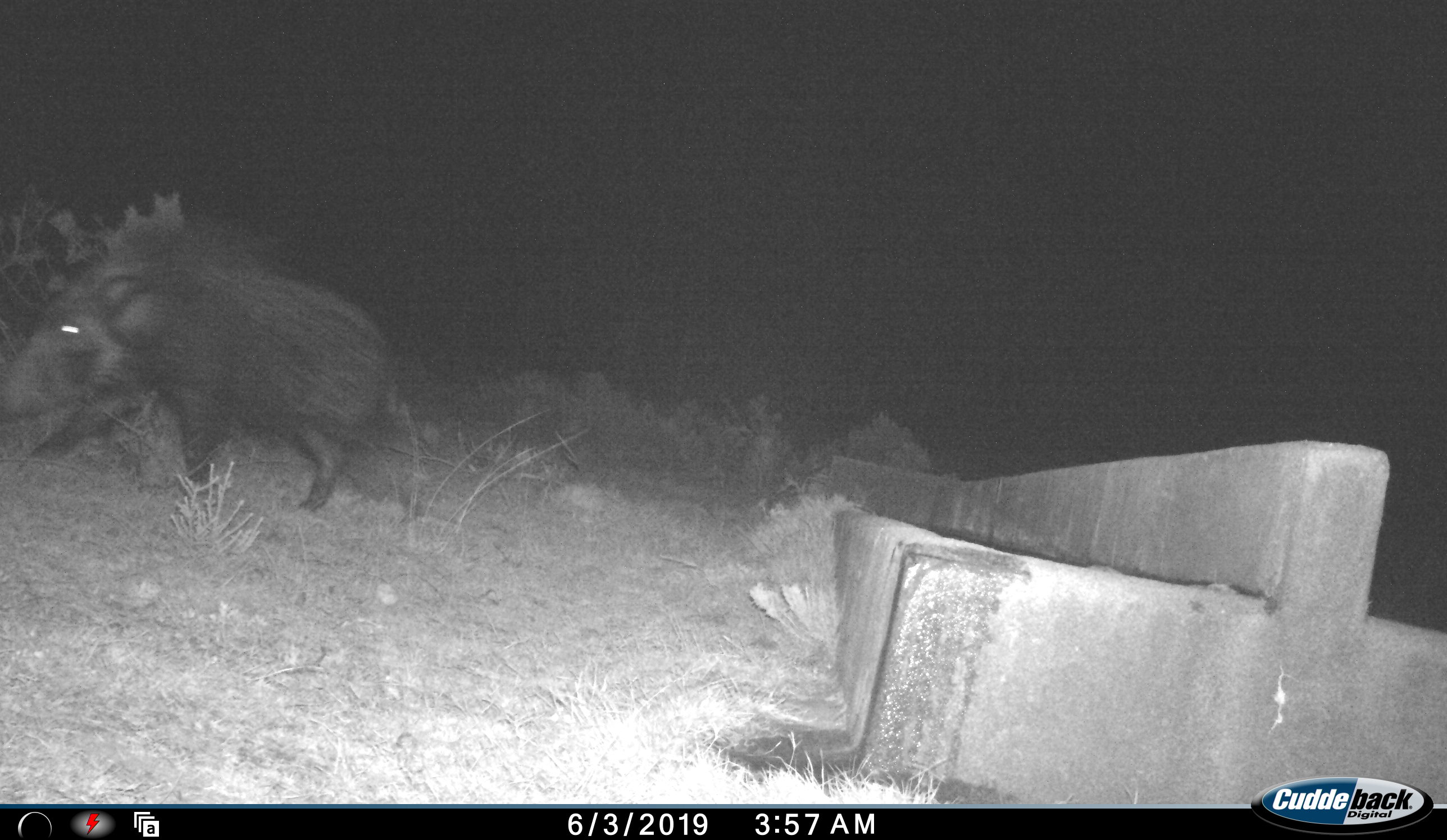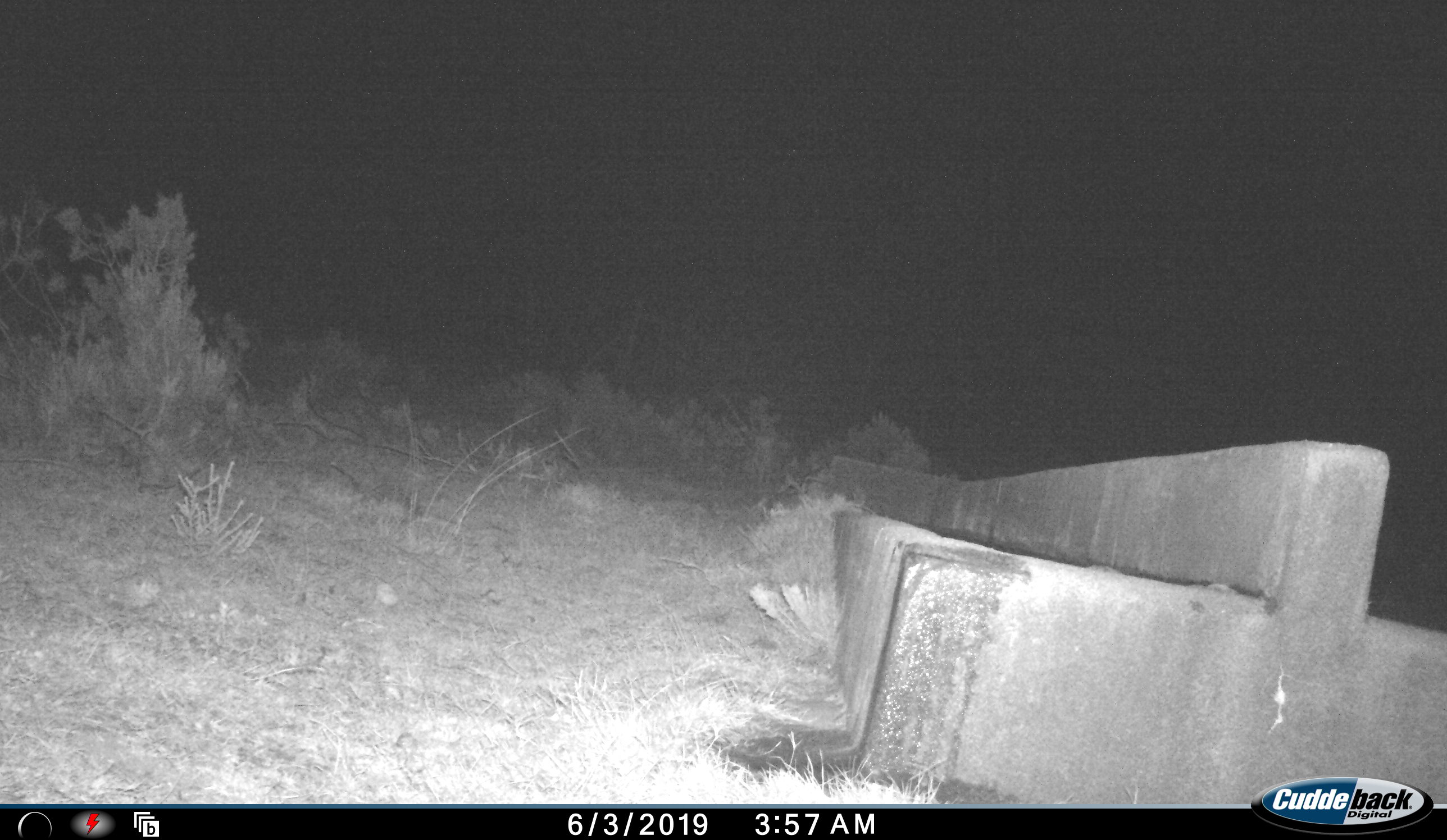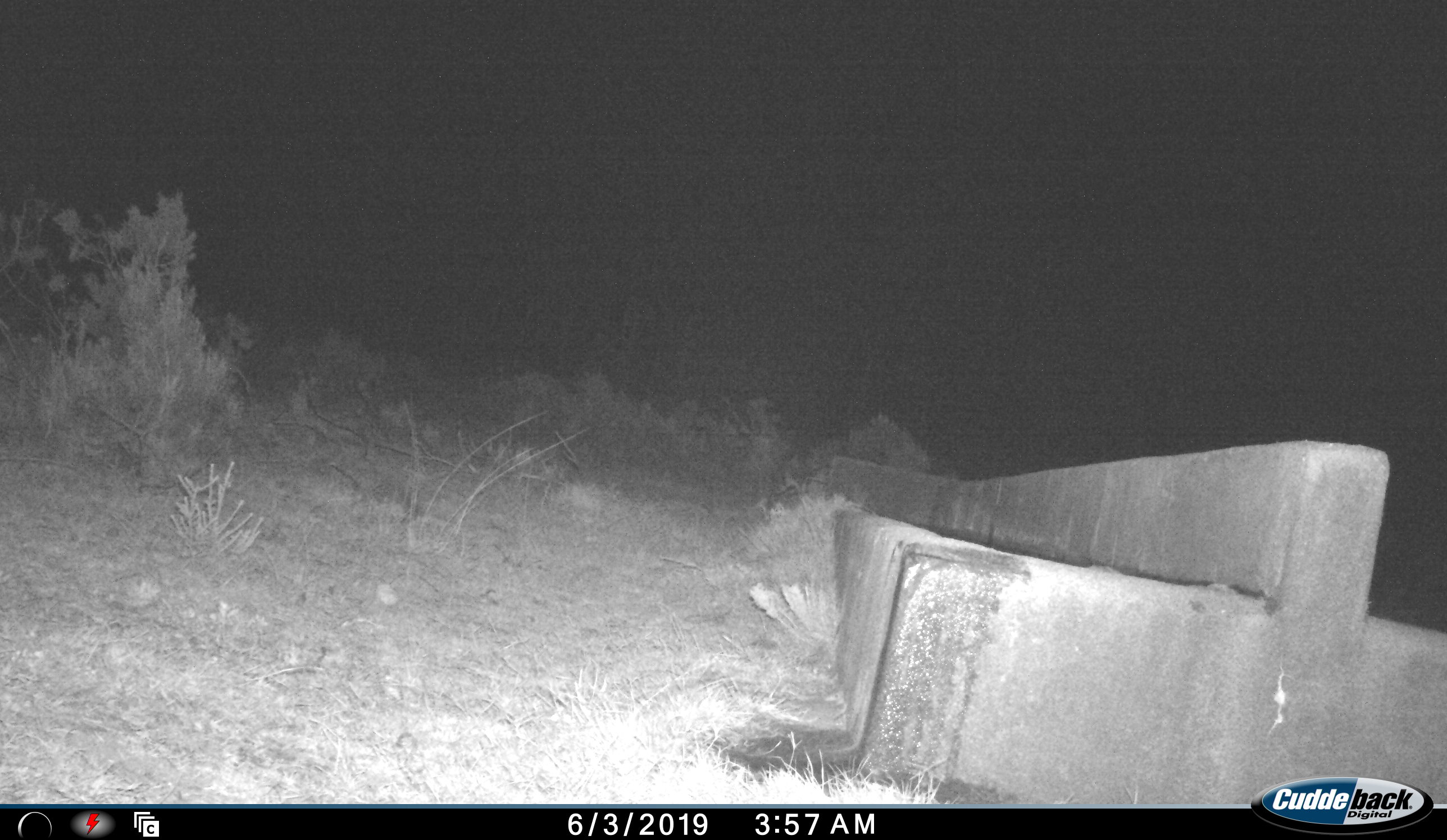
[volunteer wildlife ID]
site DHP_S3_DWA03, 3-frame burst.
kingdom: Animalia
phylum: Chordata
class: Mammalia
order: Artiodactyla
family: Suidae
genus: Potamochoerus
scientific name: Potamochoerus larvatus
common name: bushpig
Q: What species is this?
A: Bushpig (Potamochoerus larvatus).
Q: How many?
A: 1.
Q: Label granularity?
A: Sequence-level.